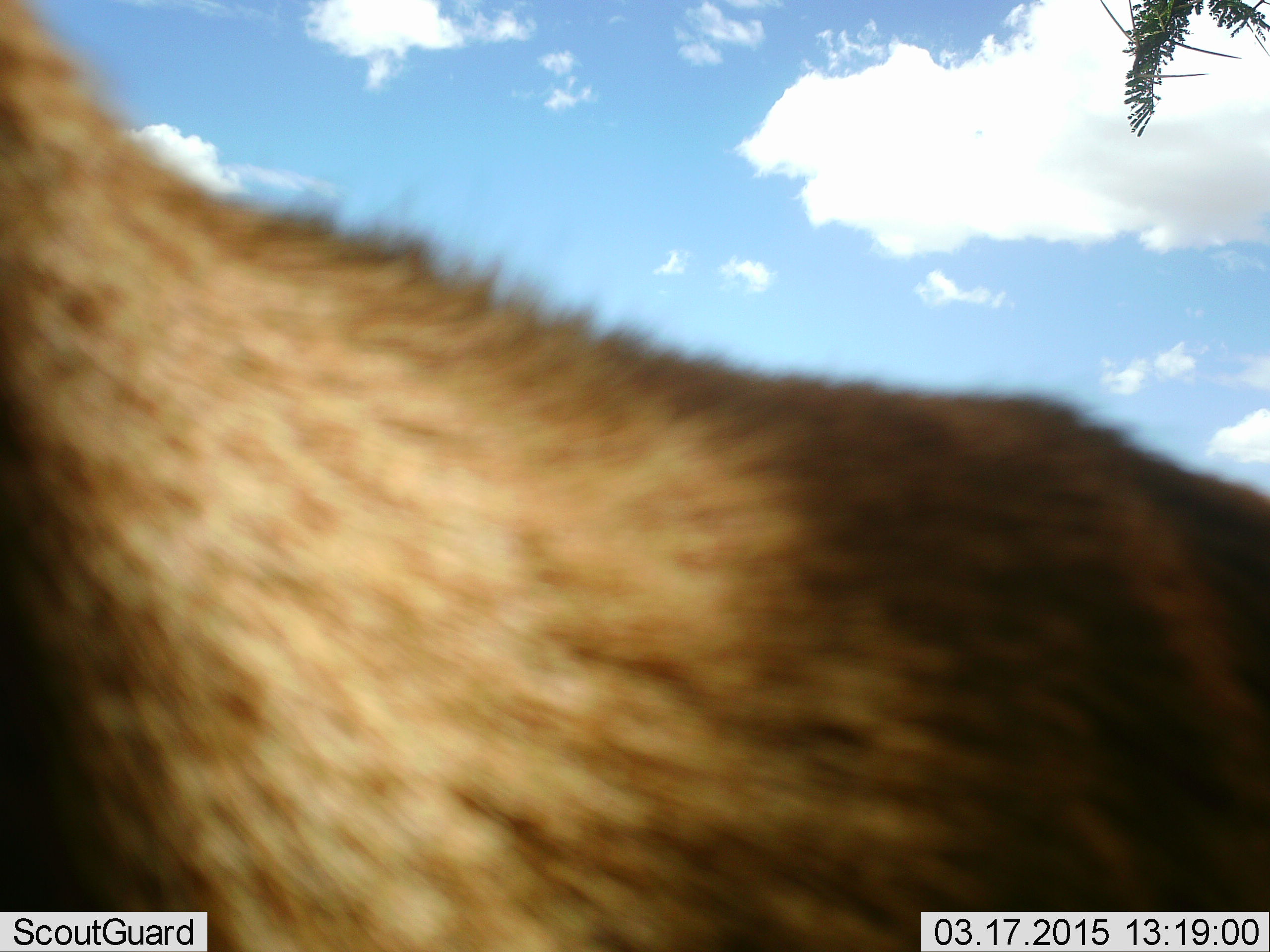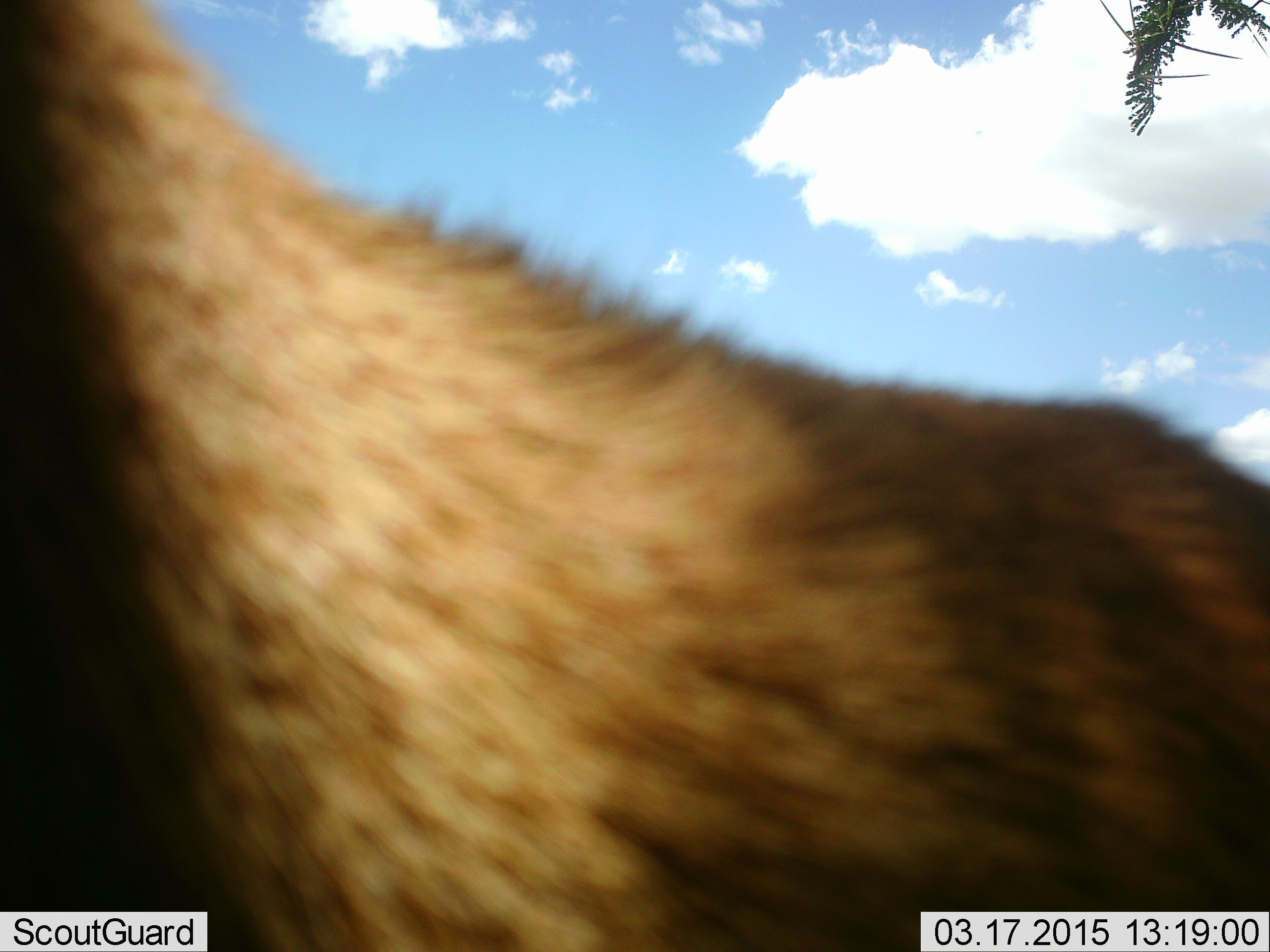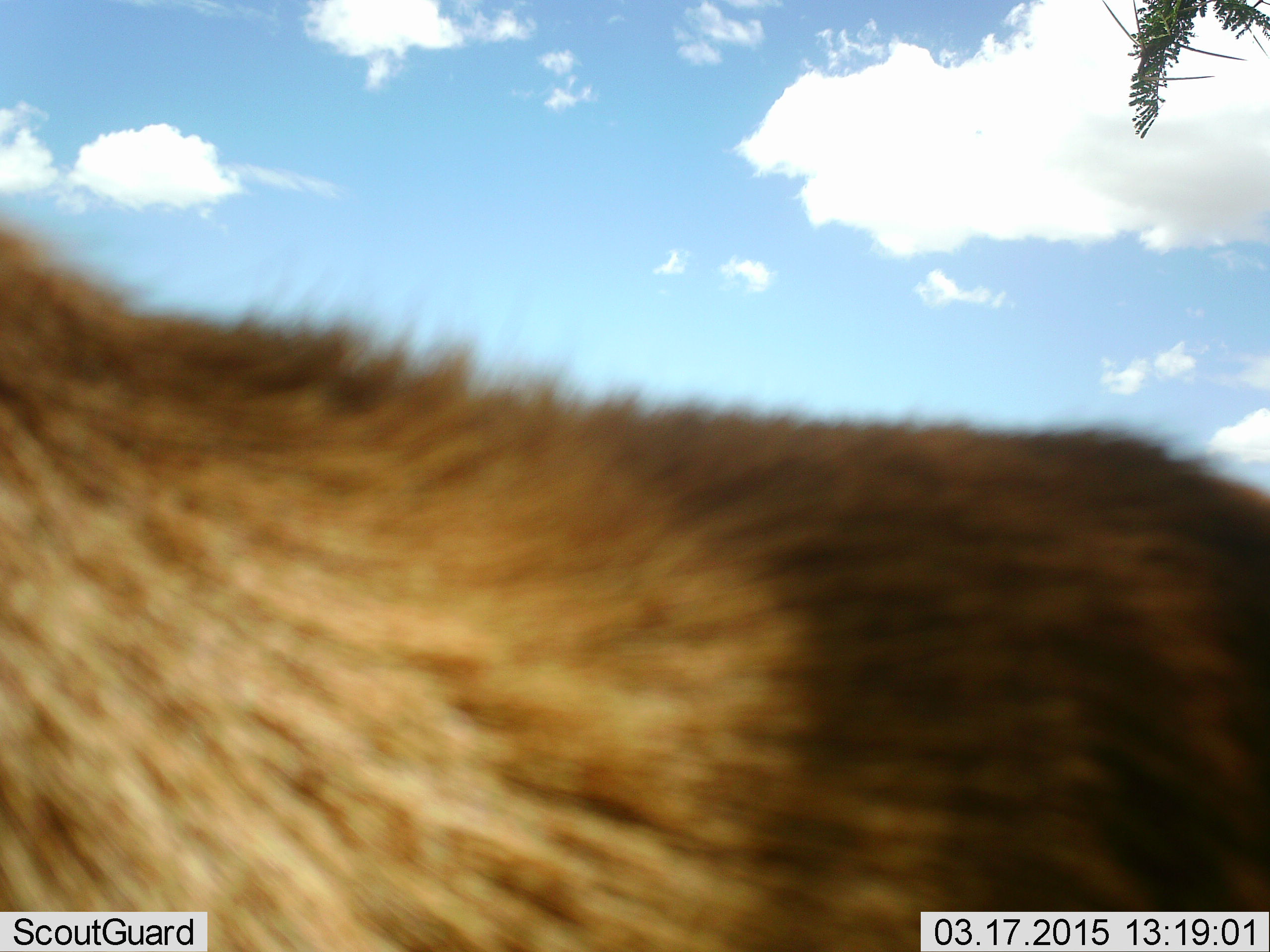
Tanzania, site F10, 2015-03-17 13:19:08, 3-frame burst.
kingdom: Animalia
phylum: Chordata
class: Mammalia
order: Carnivora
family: Hyaenidae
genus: Crocuta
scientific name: Crocuta crocuta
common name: spotted hyena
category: hyenaspotted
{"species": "hyenaspotted (spotted hyena) (Crocuta crocuta)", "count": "1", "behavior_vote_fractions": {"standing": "80%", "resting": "0%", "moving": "20%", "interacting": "0%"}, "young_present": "0%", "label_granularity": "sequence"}